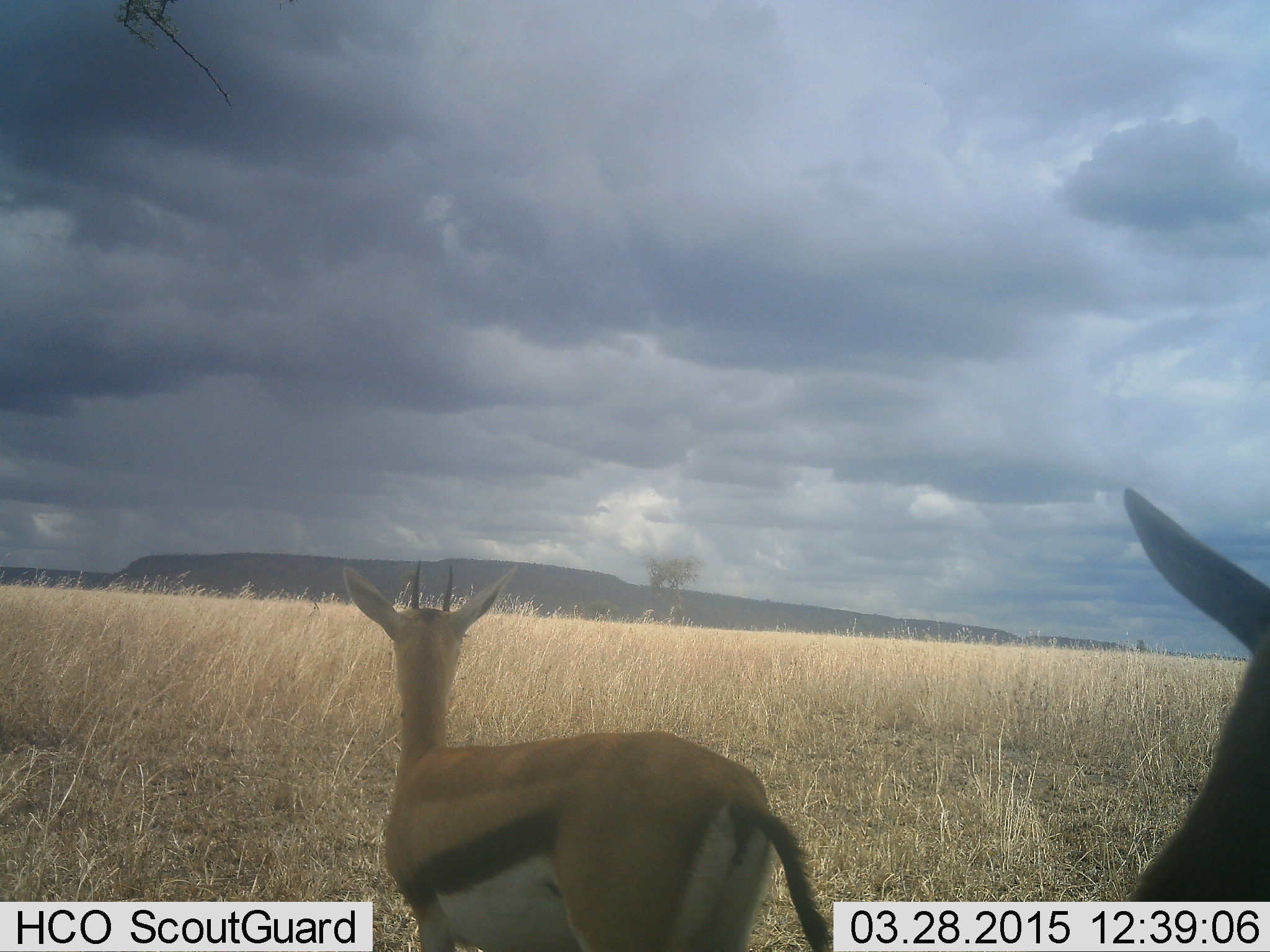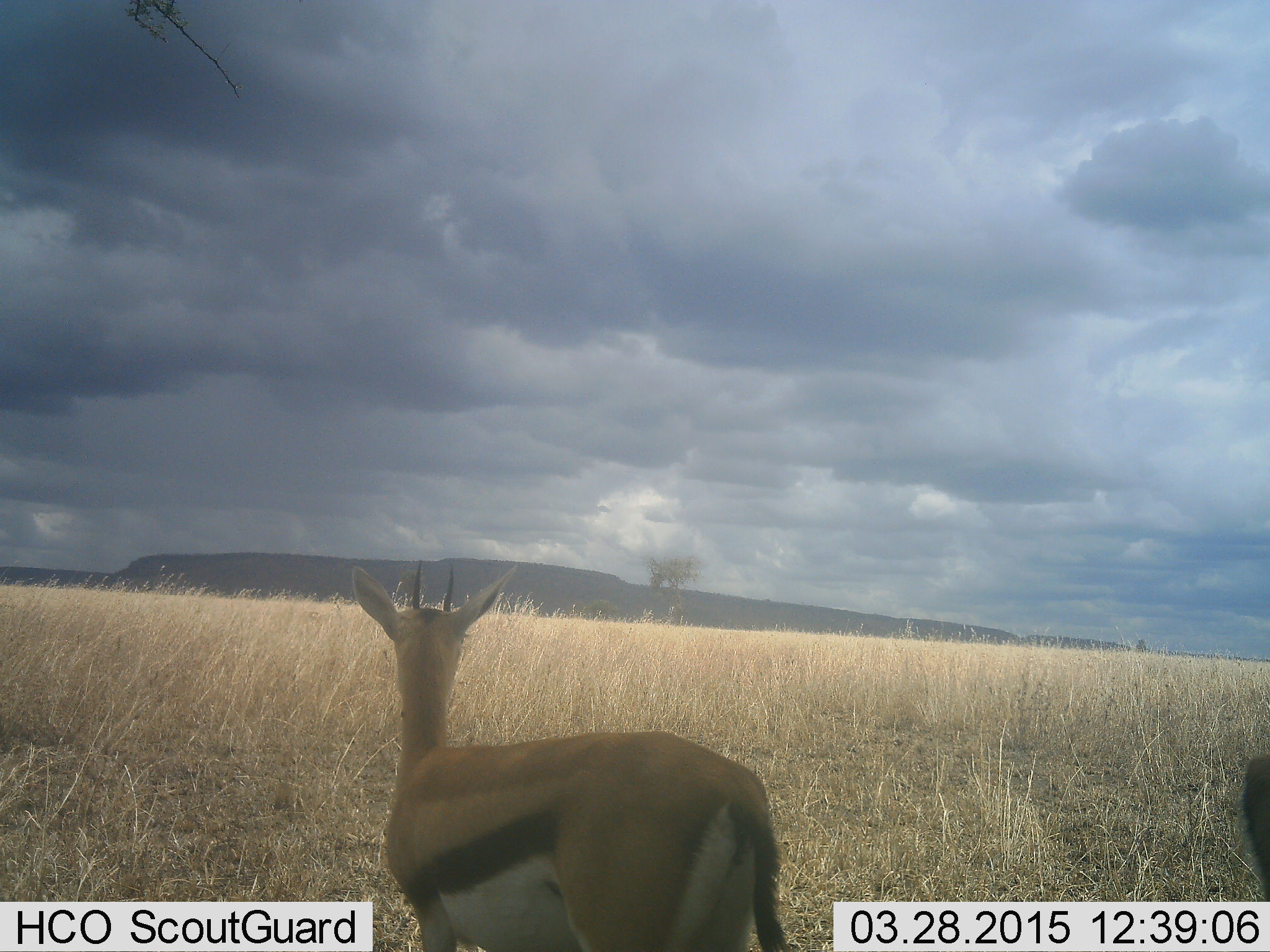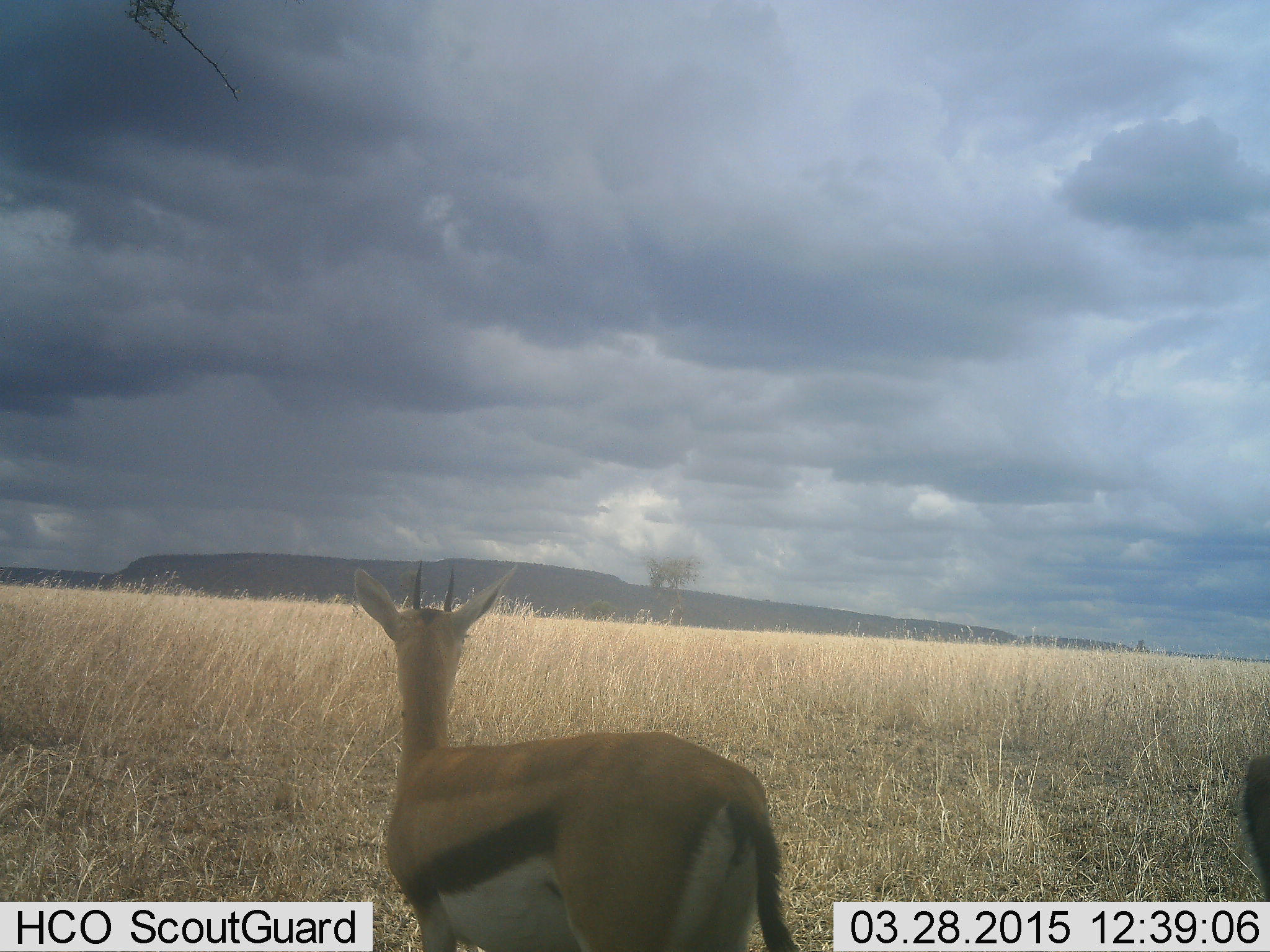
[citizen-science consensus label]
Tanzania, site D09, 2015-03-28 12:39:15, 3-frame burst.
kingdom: Animalia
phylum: Chordata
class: Mammalia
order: Artiodactyla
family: Bovidae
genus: Eudorcas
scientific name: Eudorcas thomsonii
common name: thomson's gazelle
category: gazellethomsons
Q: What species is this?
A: Gazellethomsons (thomson's gazelle) (Eudorcas thomsonii).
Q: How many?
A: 2.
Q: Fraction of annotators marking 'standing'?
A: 100%.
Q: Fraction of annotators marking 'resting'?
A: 0%.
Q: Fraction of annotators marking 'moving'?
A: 10%.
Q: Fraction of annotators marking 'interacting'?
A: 0%.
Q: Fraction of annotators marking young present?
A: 0%.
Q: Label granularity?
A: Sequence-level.